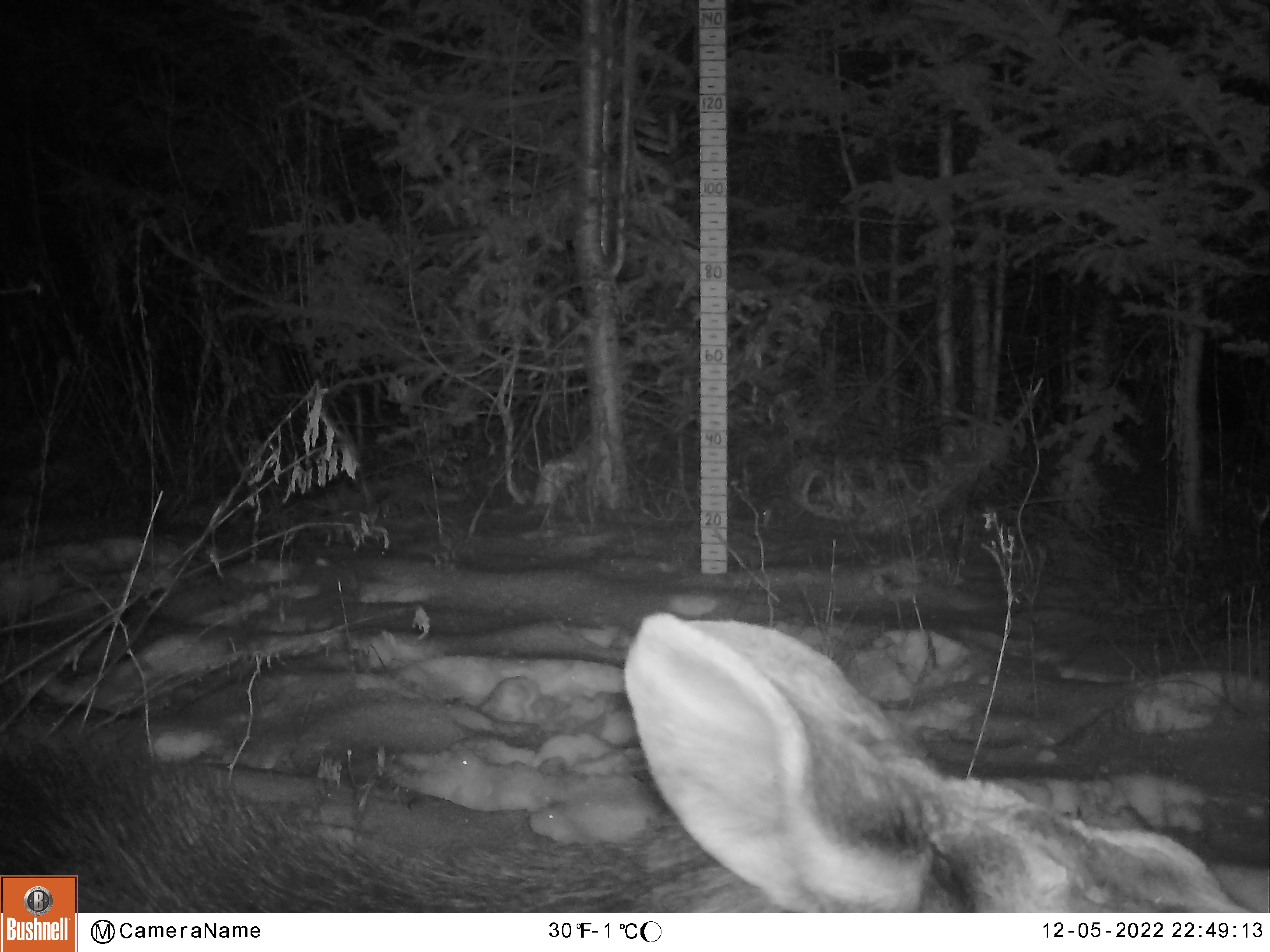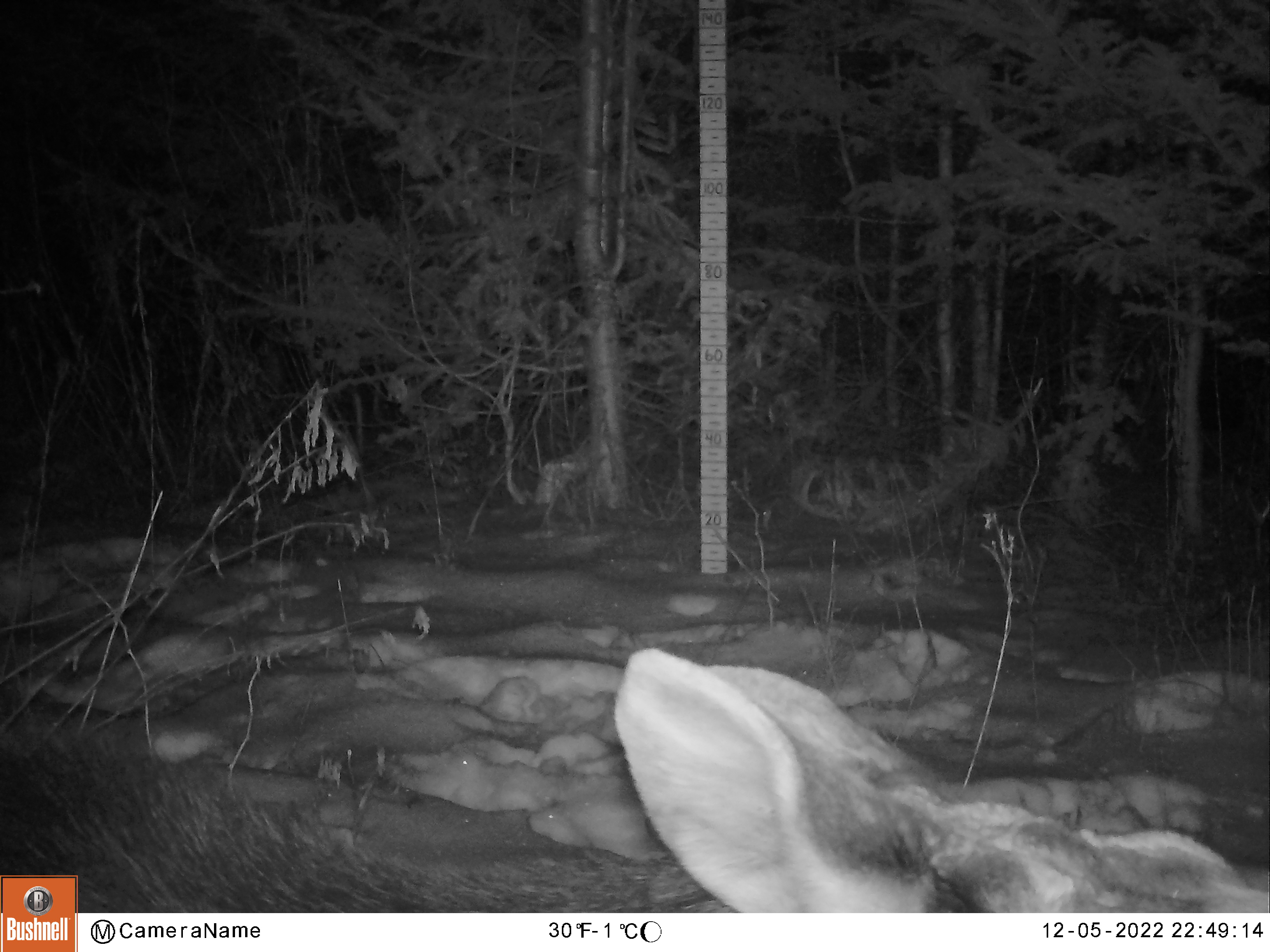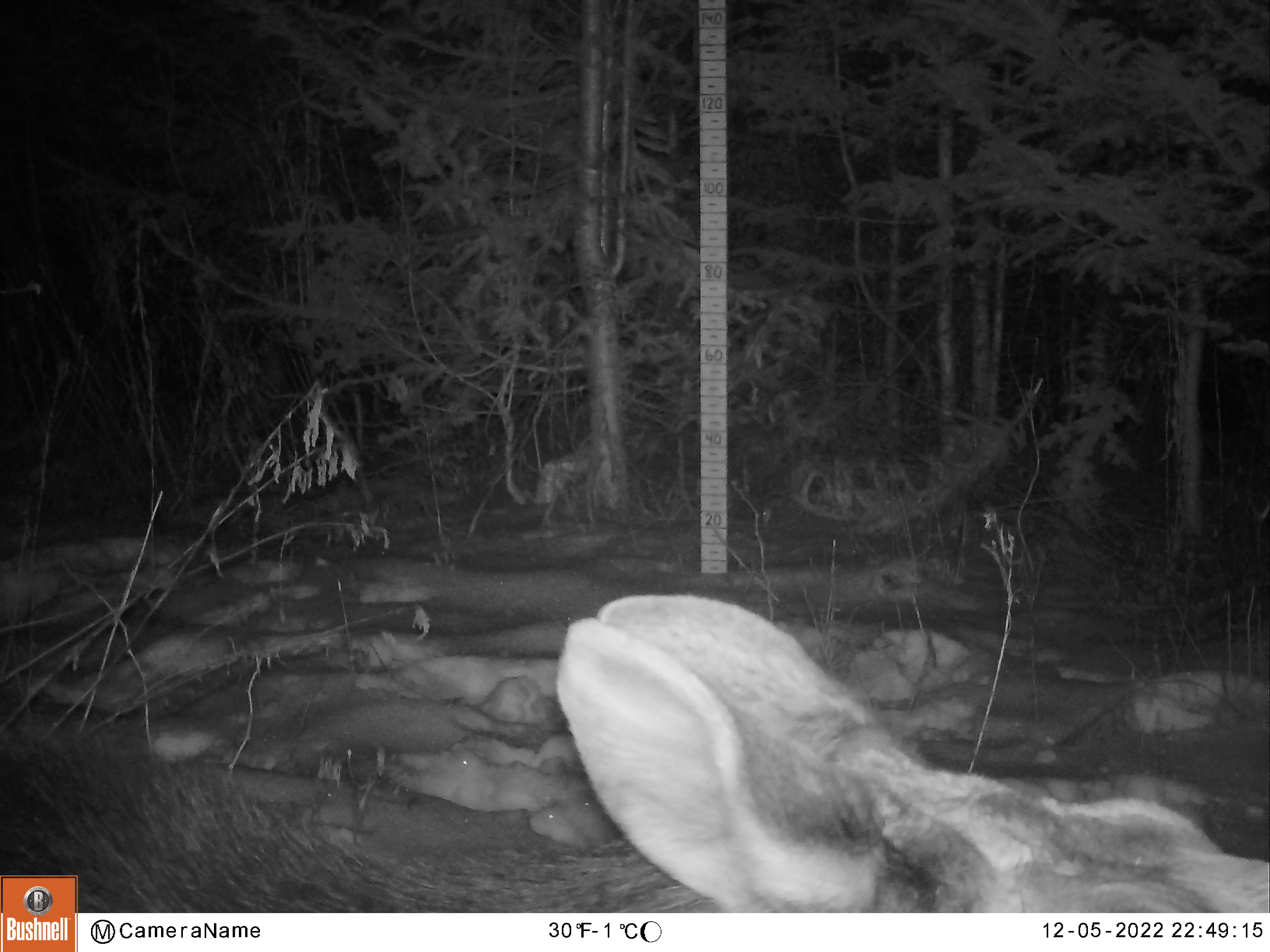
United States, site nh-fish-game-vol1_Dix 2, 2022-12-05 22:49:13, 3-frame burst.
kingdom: Animalia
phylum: Chordata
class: Mammalia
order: Artiodactyla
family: Cervidae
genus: Alces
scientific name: Alces alces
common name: moose